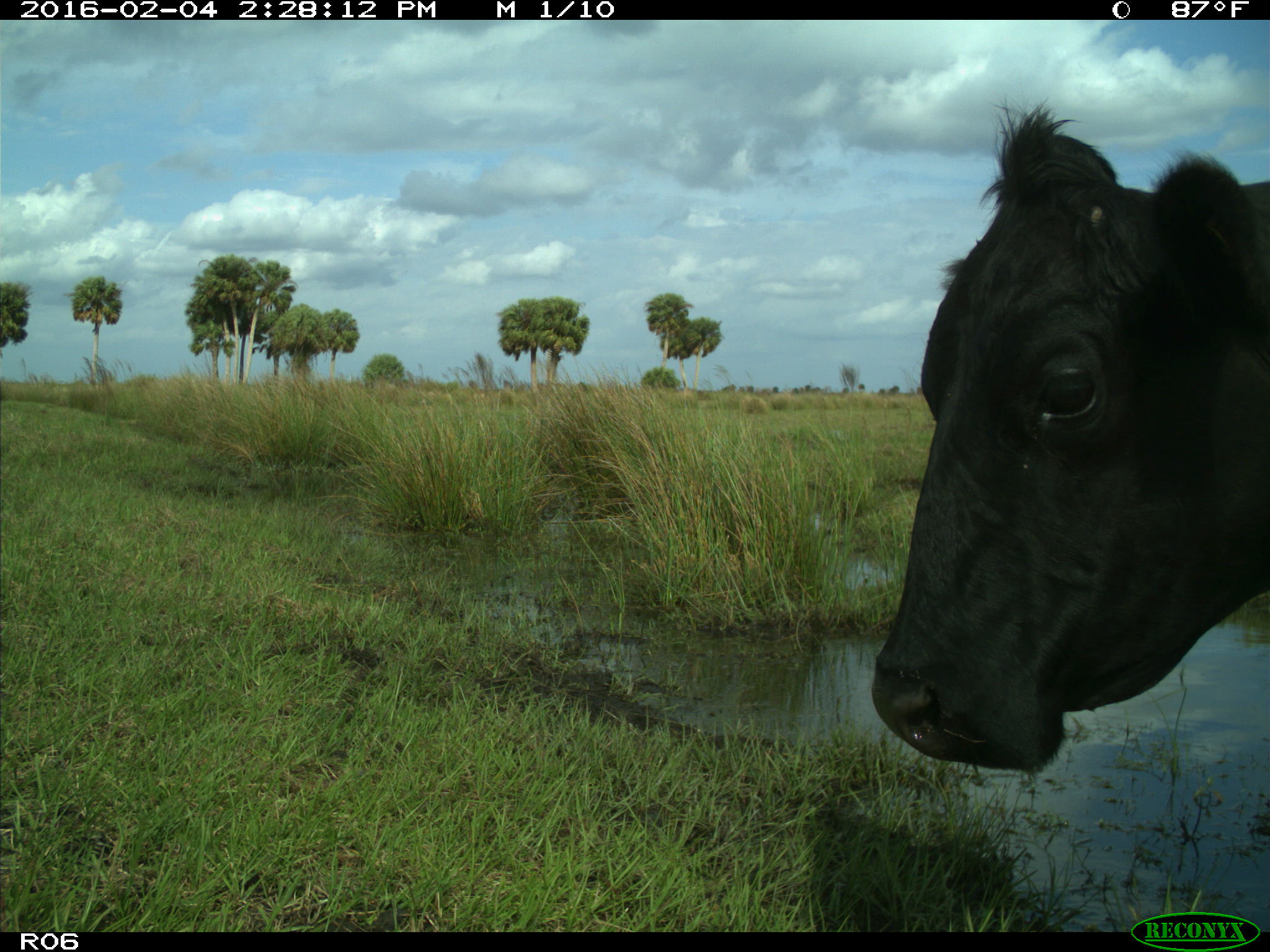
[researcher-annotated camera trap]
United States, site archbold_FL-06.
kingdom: Animalia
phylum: Chordata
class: Mammalia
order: Artiodactyla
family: Bovidae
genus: Bos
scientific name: Bos taurus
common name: domestic cow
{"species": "Bos taurus (domestic cow)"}